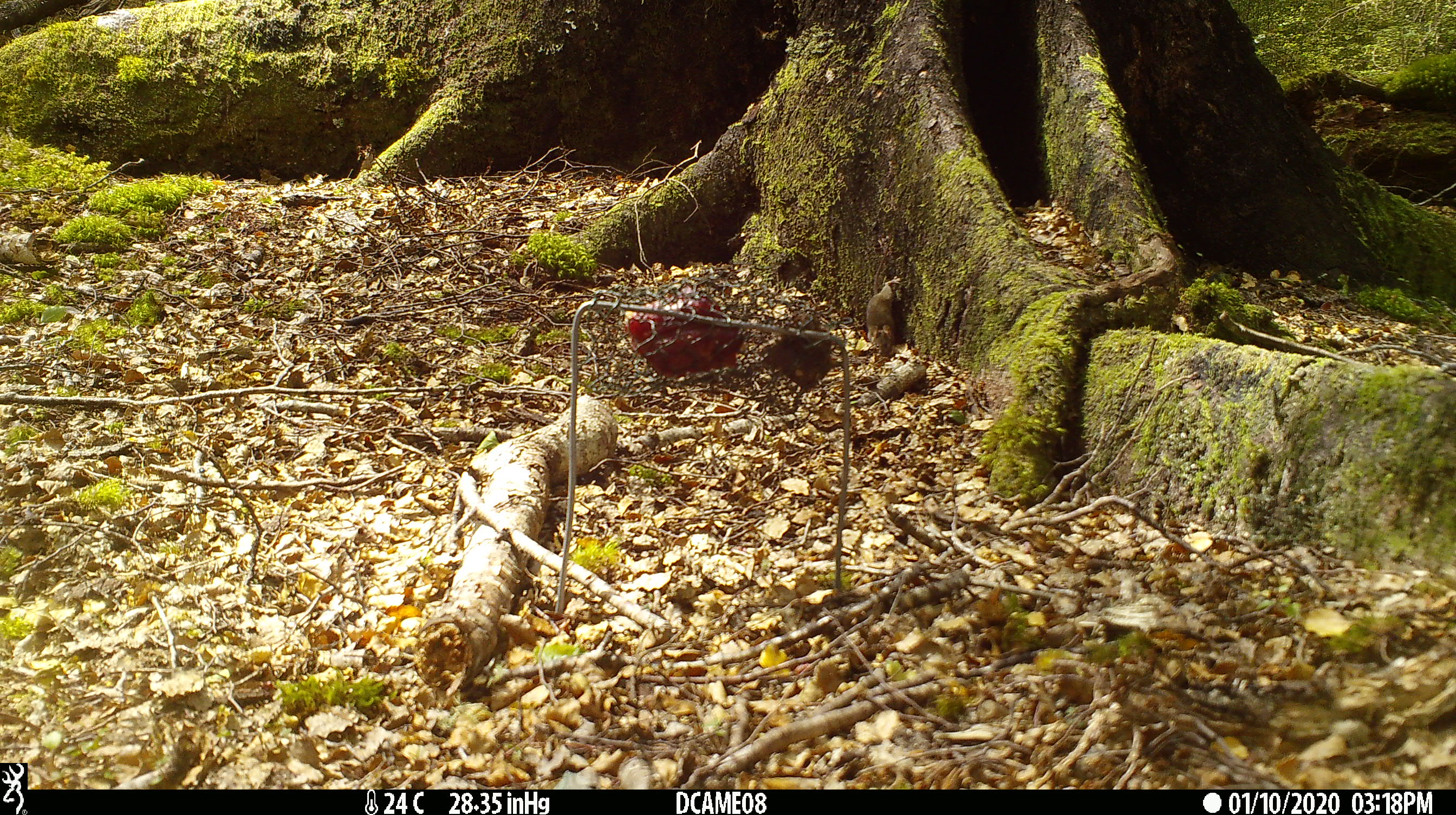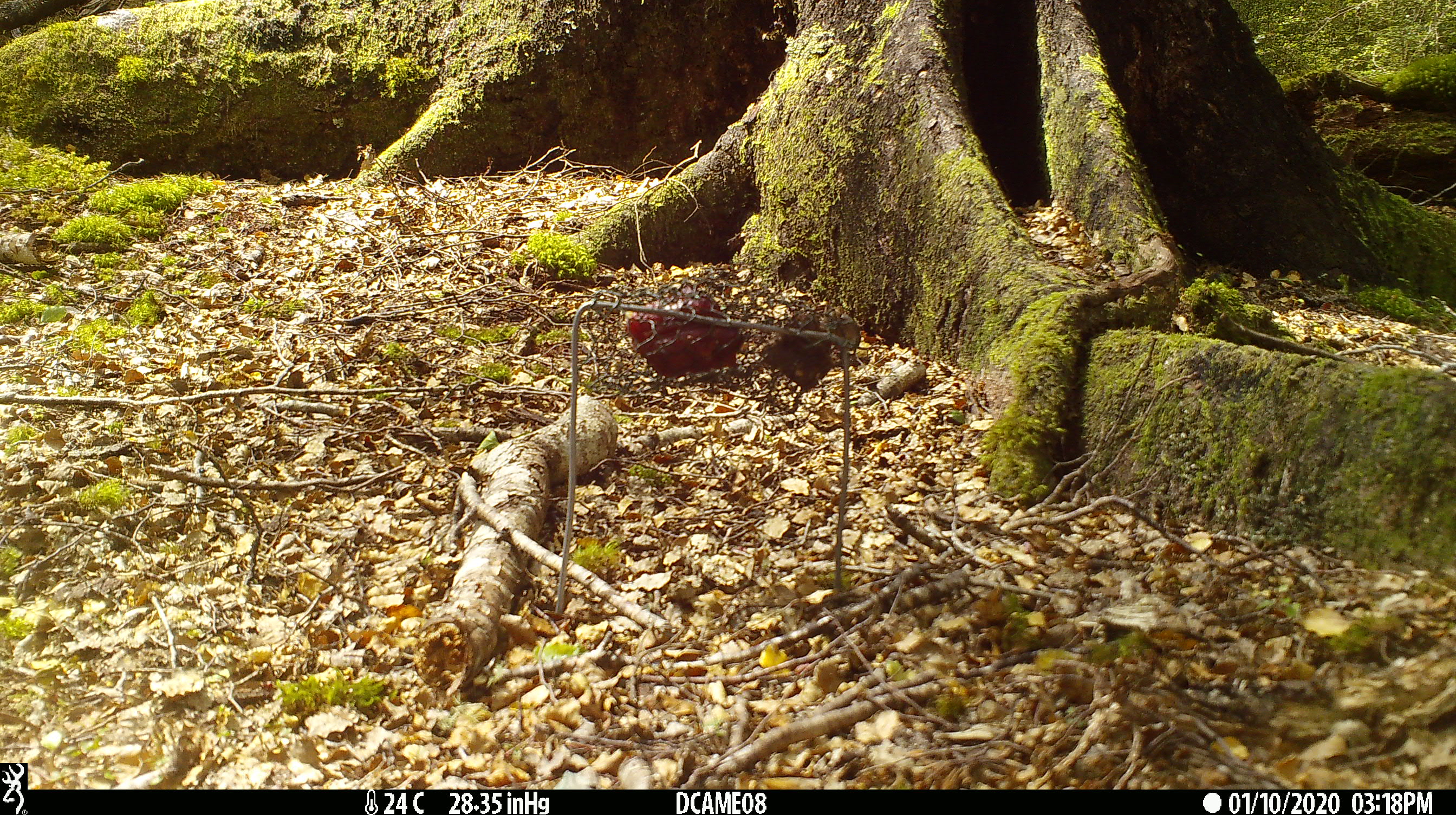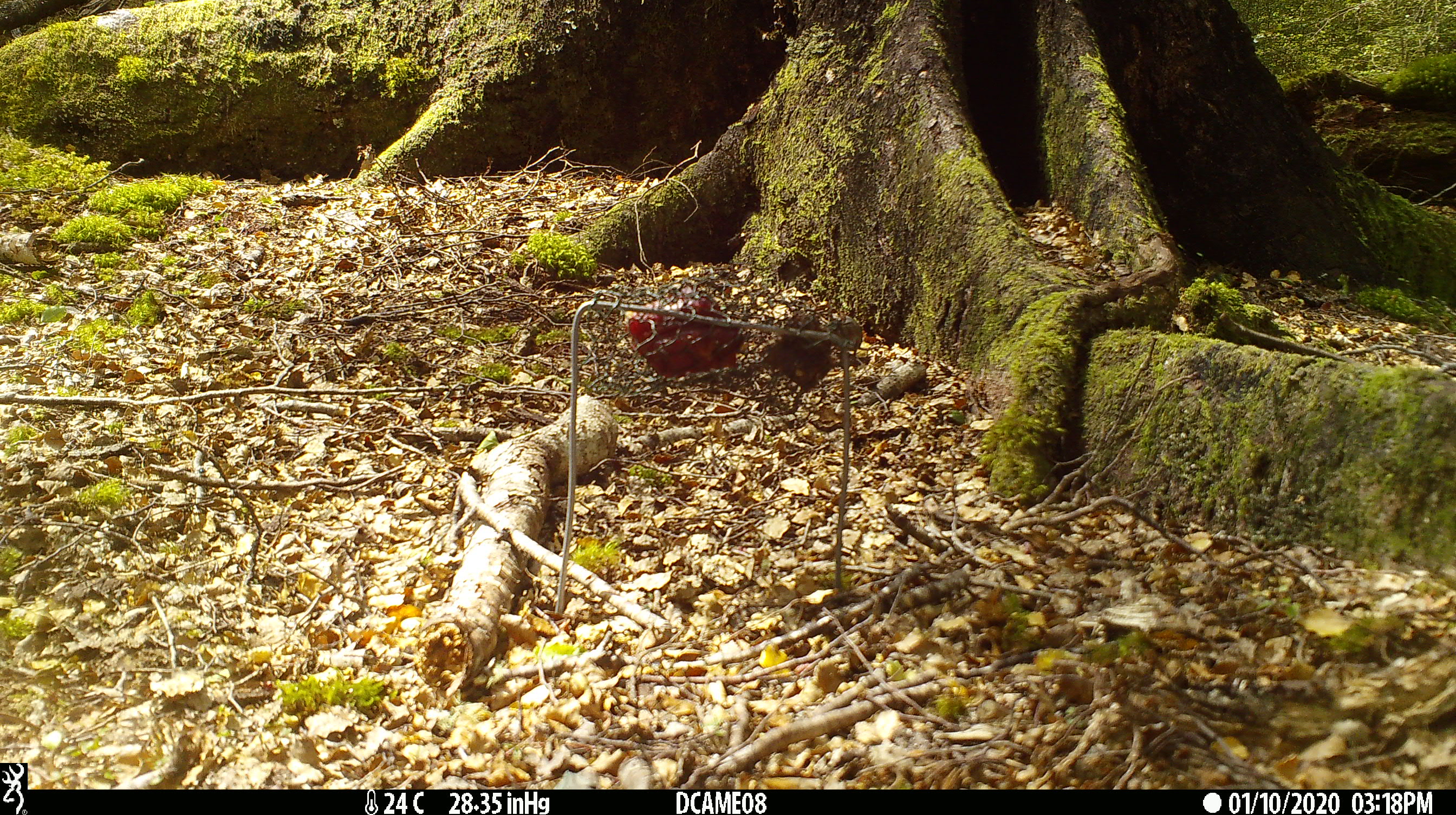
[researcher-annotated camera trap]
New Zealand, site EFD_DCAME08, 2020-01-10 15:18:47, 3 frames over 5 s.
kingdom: Animalia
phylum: Chordata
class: Mammalia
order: Rodentia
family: Muridae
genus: Mus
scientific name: Mus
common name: mouse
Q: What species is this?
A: Mouse (Mus).